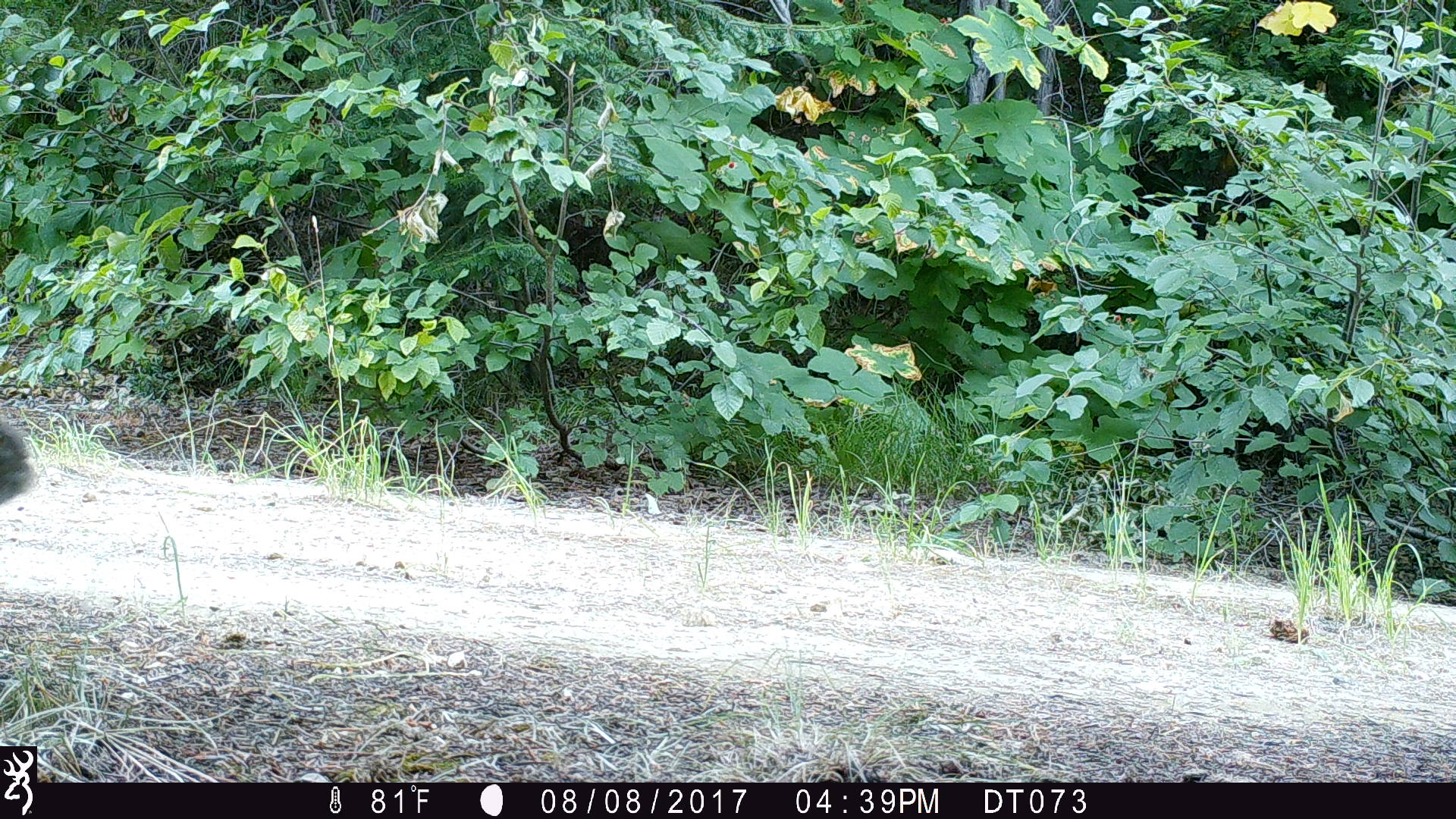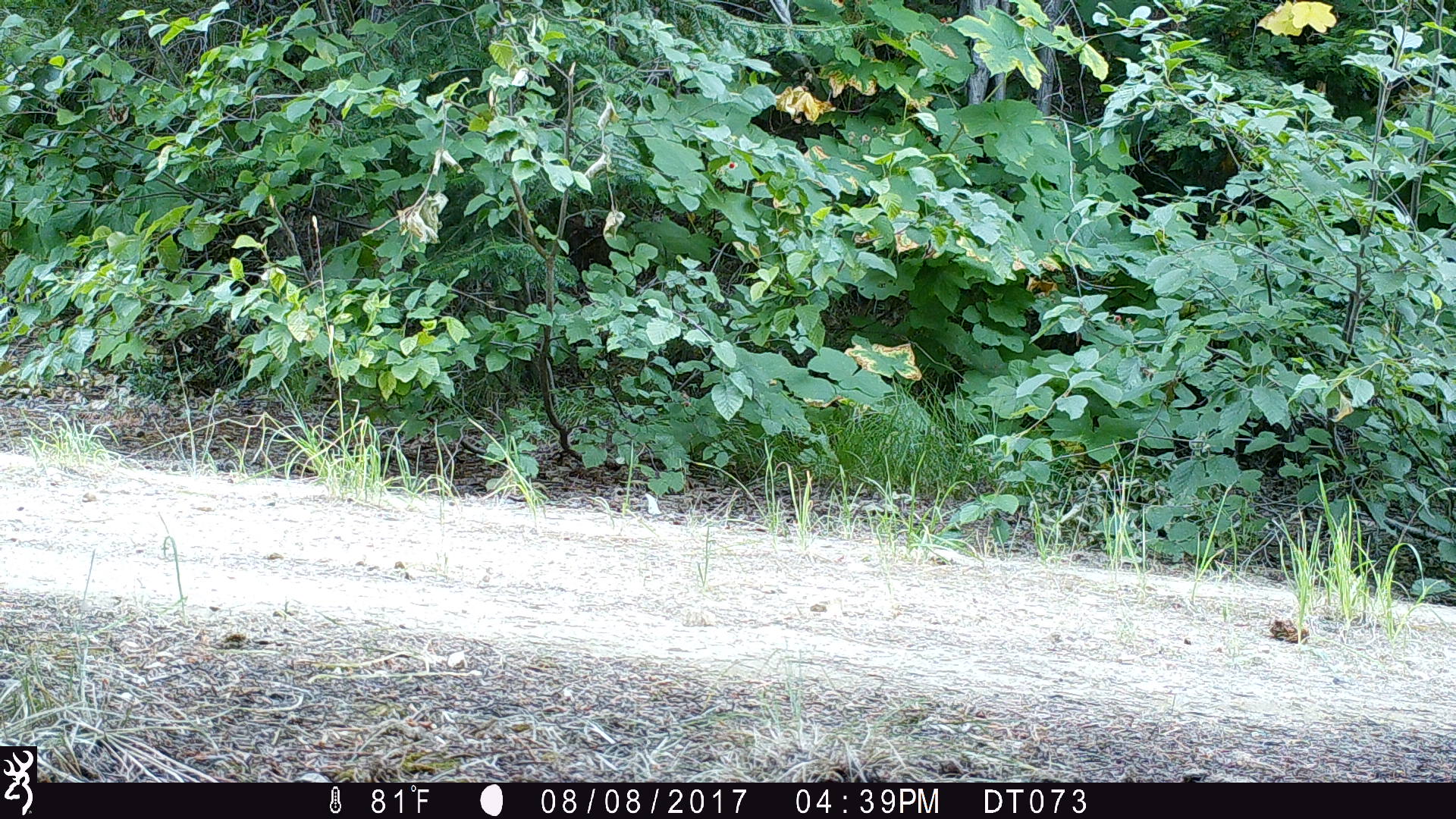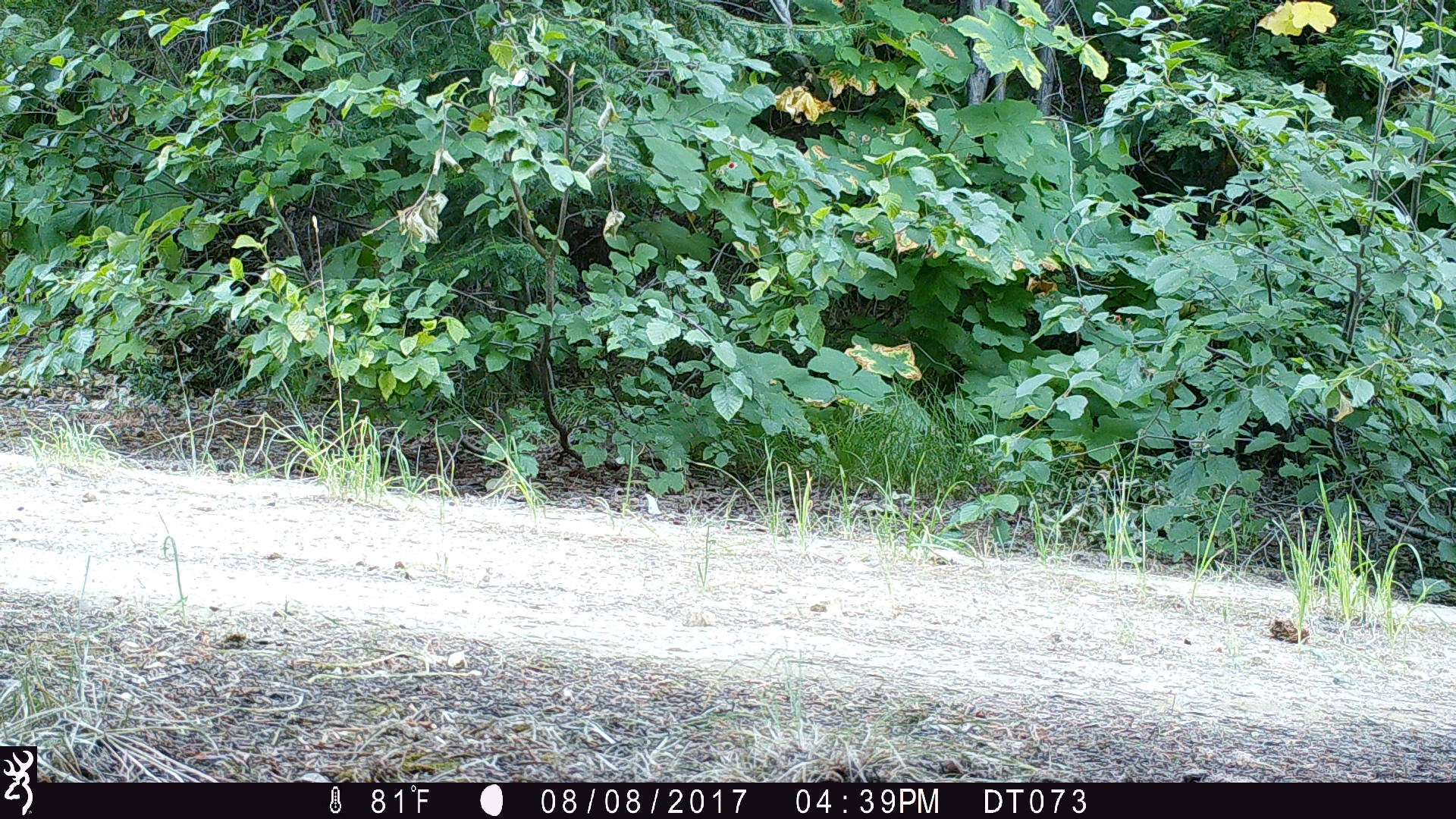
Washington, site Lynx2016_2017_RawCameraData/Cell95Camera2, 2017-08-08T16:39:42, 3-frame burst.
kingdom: Animalia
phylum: Chordata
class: Mammalia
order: Lagomorpha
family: Leporidae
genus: Lepus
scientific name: Lepus americanus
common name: snowshoe hare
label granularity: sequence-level